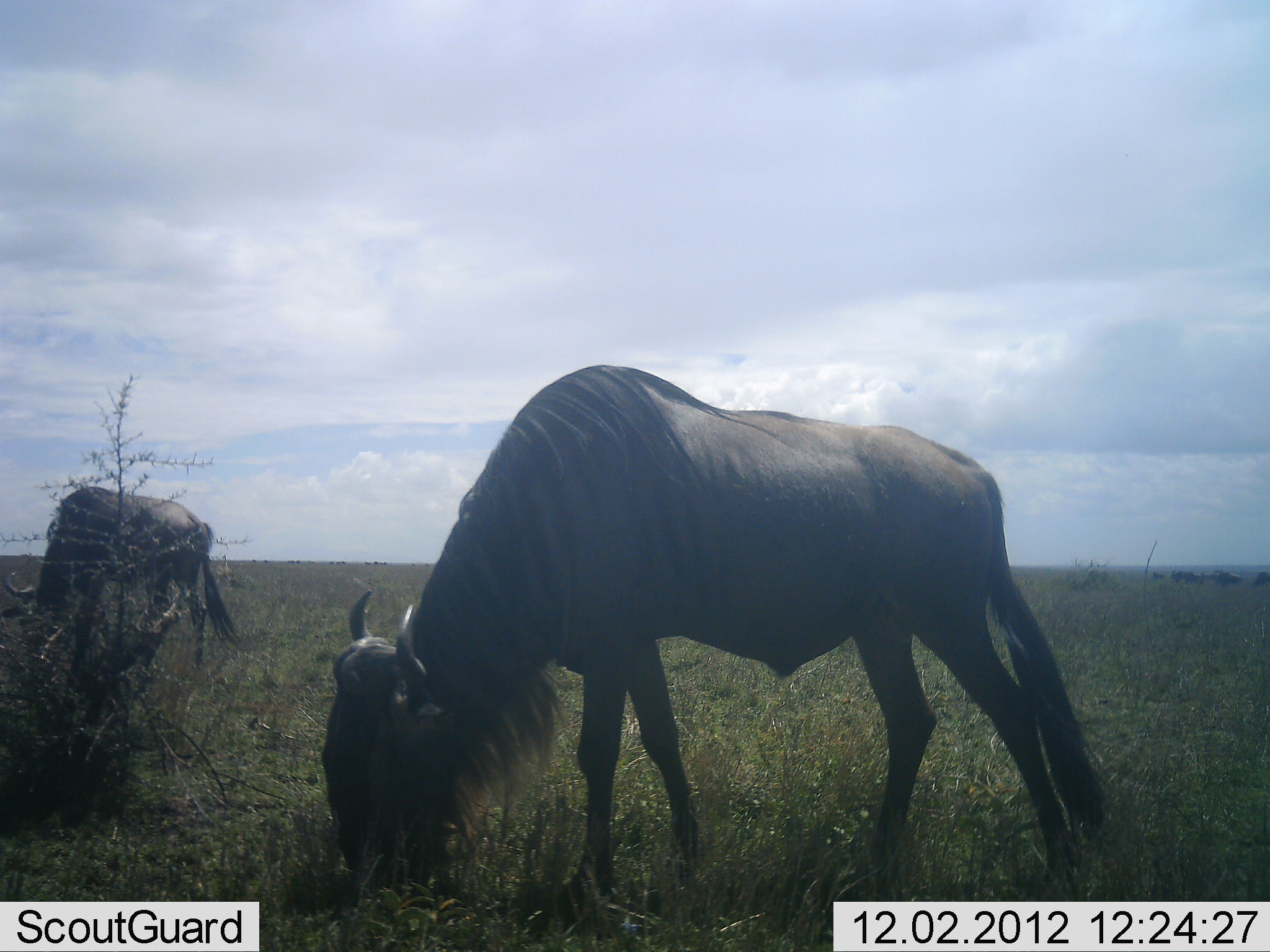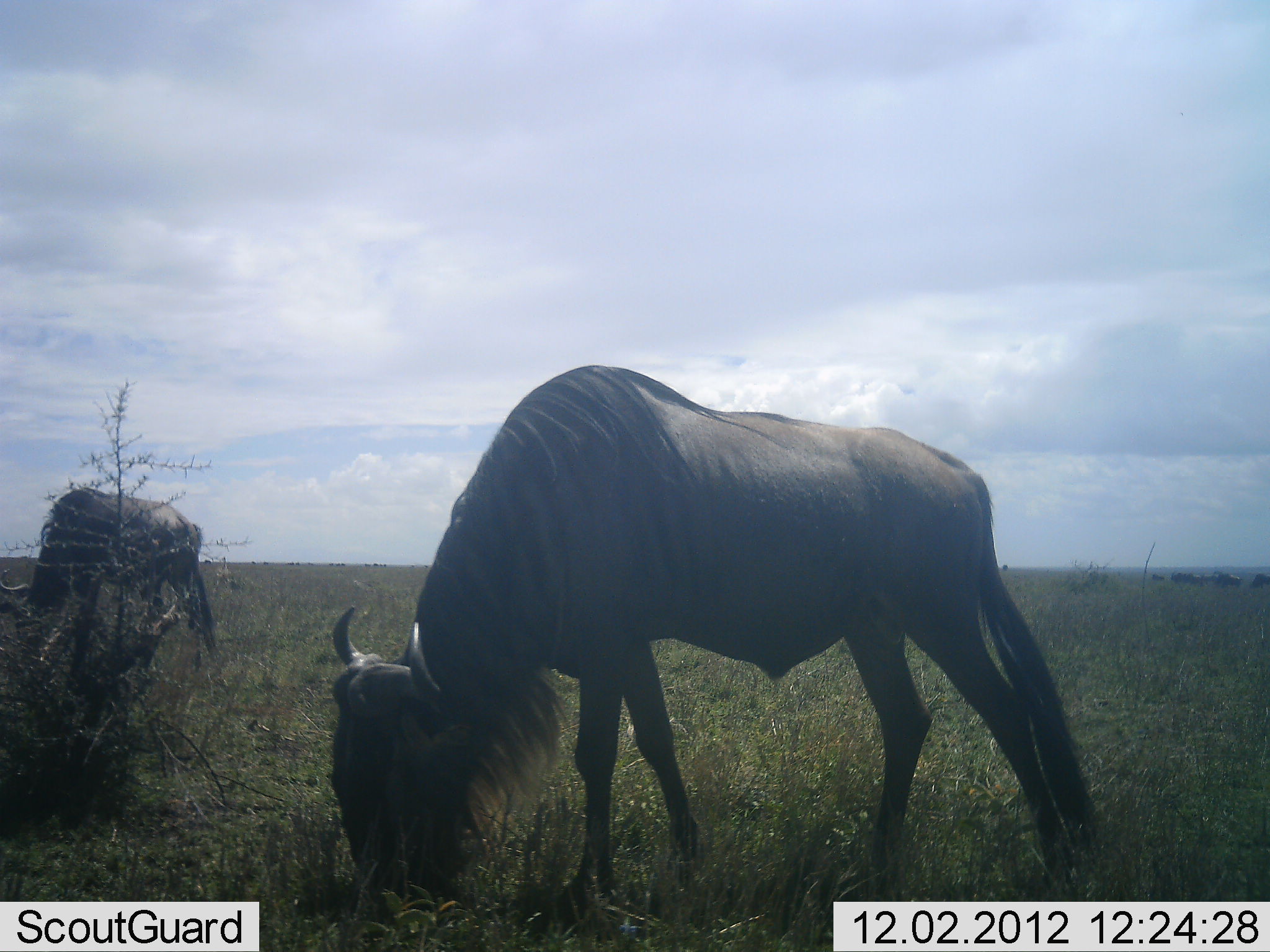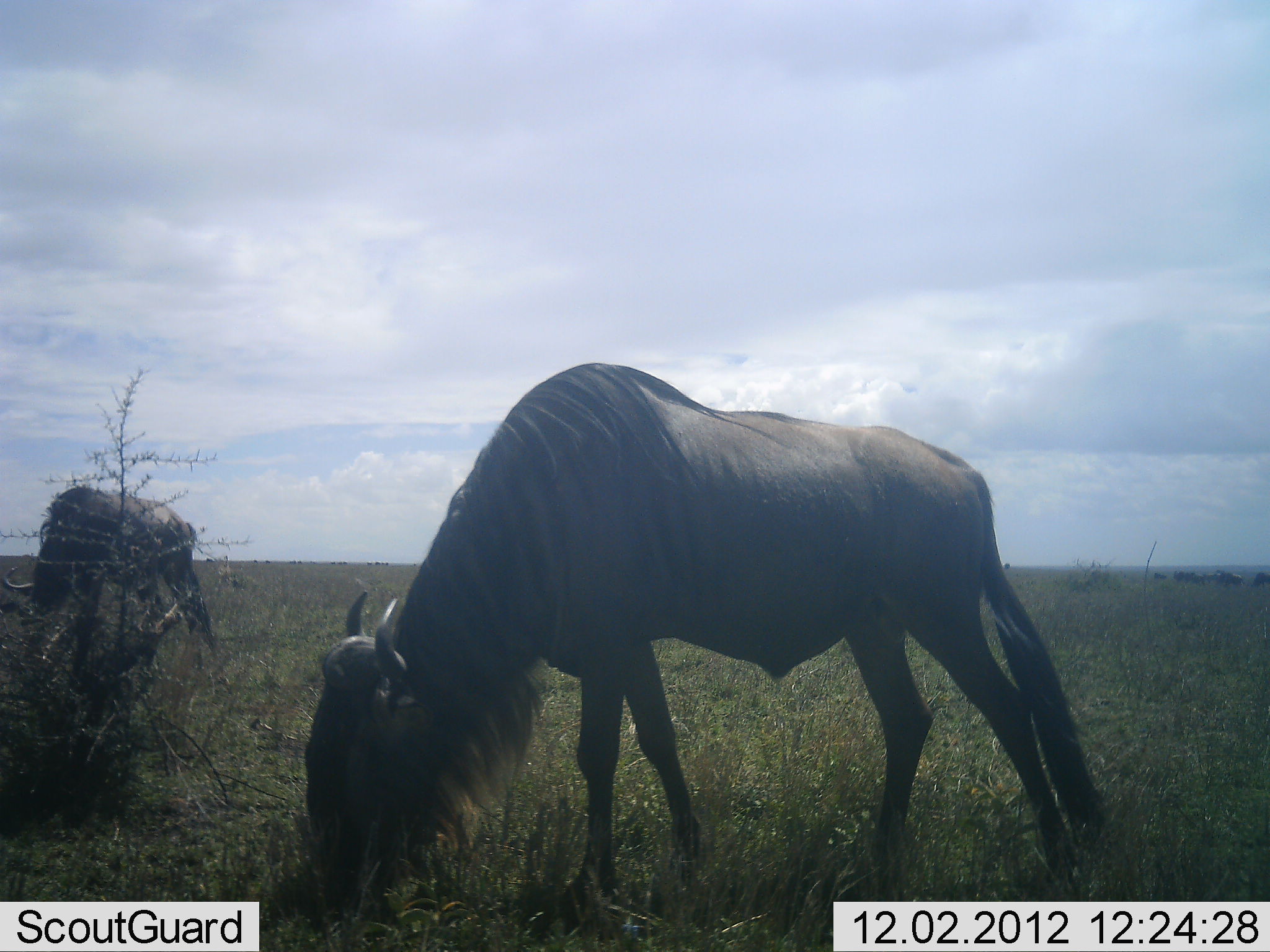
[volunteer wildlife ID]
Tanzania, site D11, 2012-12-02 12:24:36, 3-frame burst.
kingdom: Animalia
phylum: Chordata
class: Mammalia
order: Artiodactyla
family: Bovidae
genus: Connochaetes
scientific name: Connochaetes taurinus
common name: blue wildebeest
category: wildebeest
Wildebeest (blue wildebeest) (Connochaetes taurinus), count 4. Behavior (volunteer vote fractions): standing 40%, resting 10%, moving 0%, interacting 0%. Young present (vote fraction): 0%. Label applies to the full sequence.